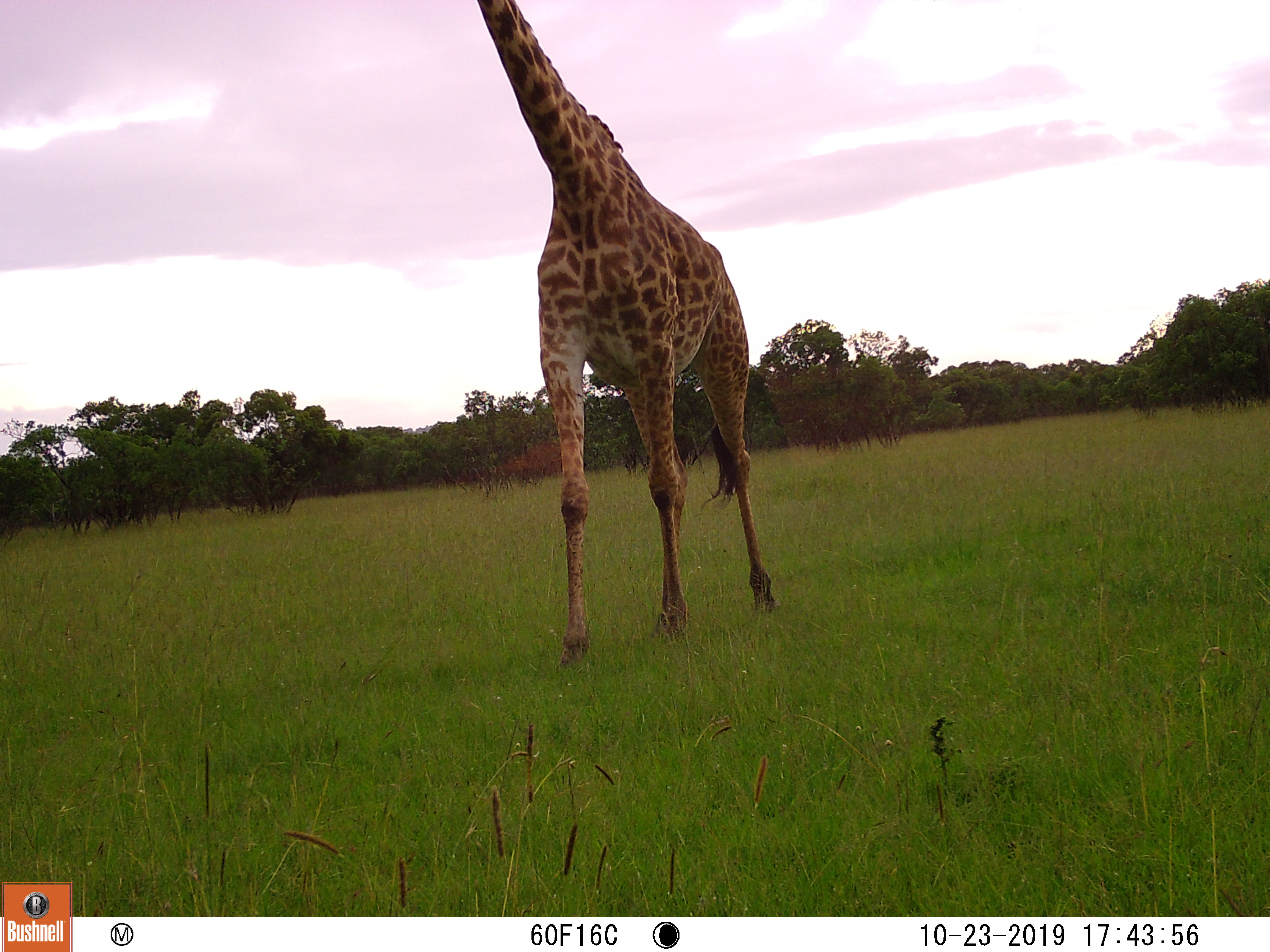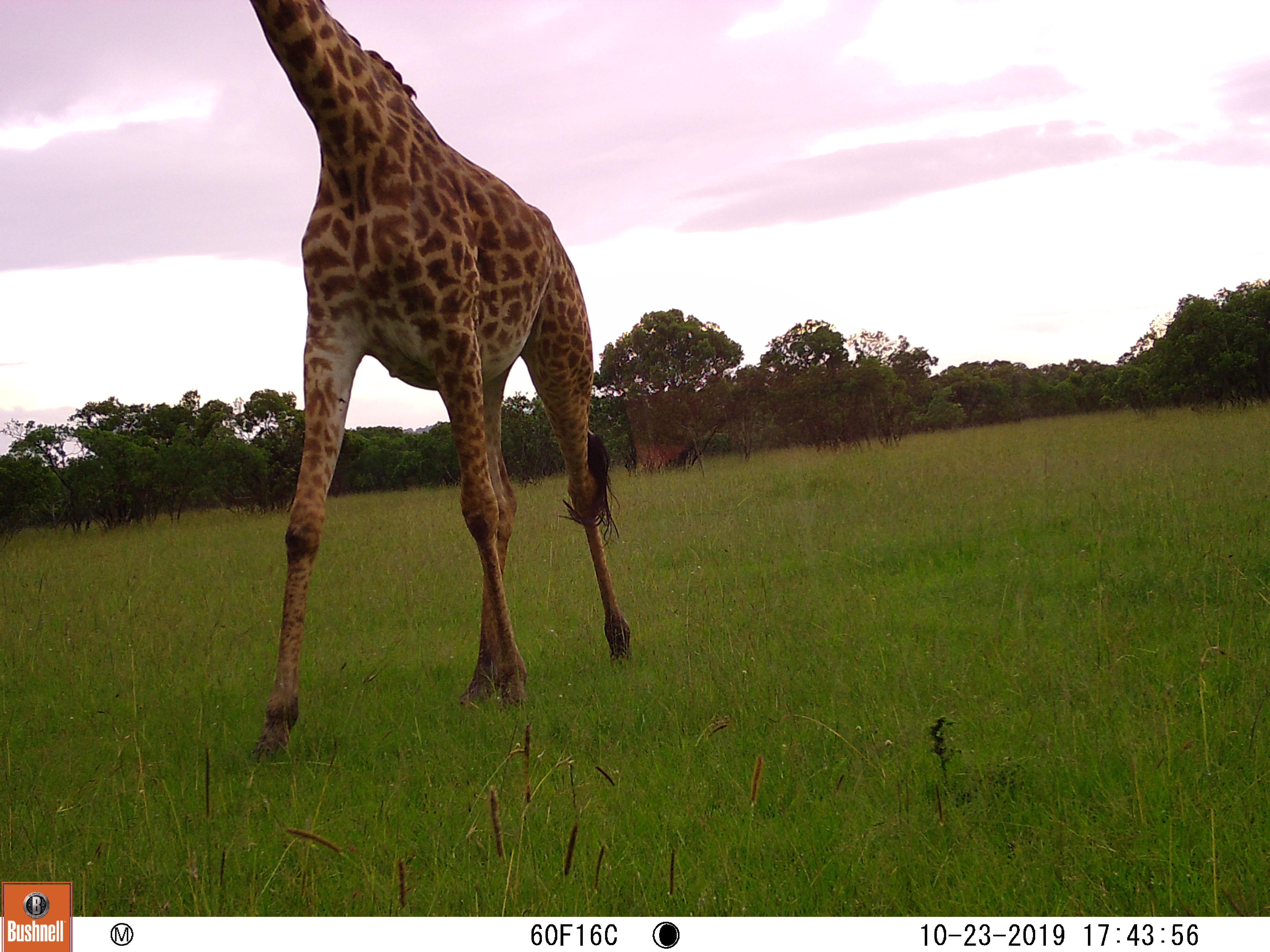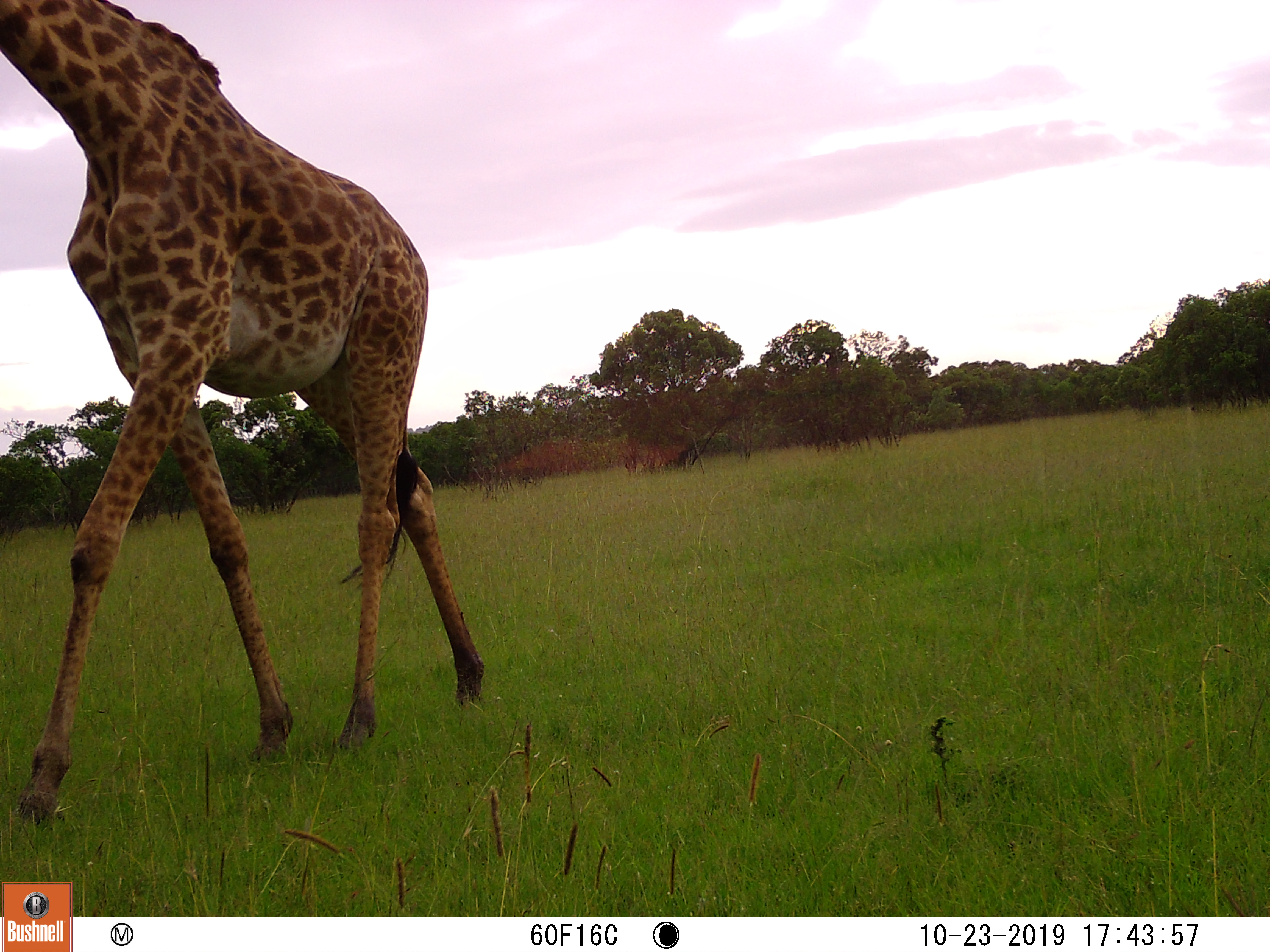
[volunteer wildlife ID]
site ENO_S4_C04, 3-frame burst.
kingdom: Animalia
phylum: Chordata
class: Mammalia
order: Artiodactyla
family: Giraffidae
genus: Giraffa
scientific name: Giraffa camelopardalis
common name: giraffe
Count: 1.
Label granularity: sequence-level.